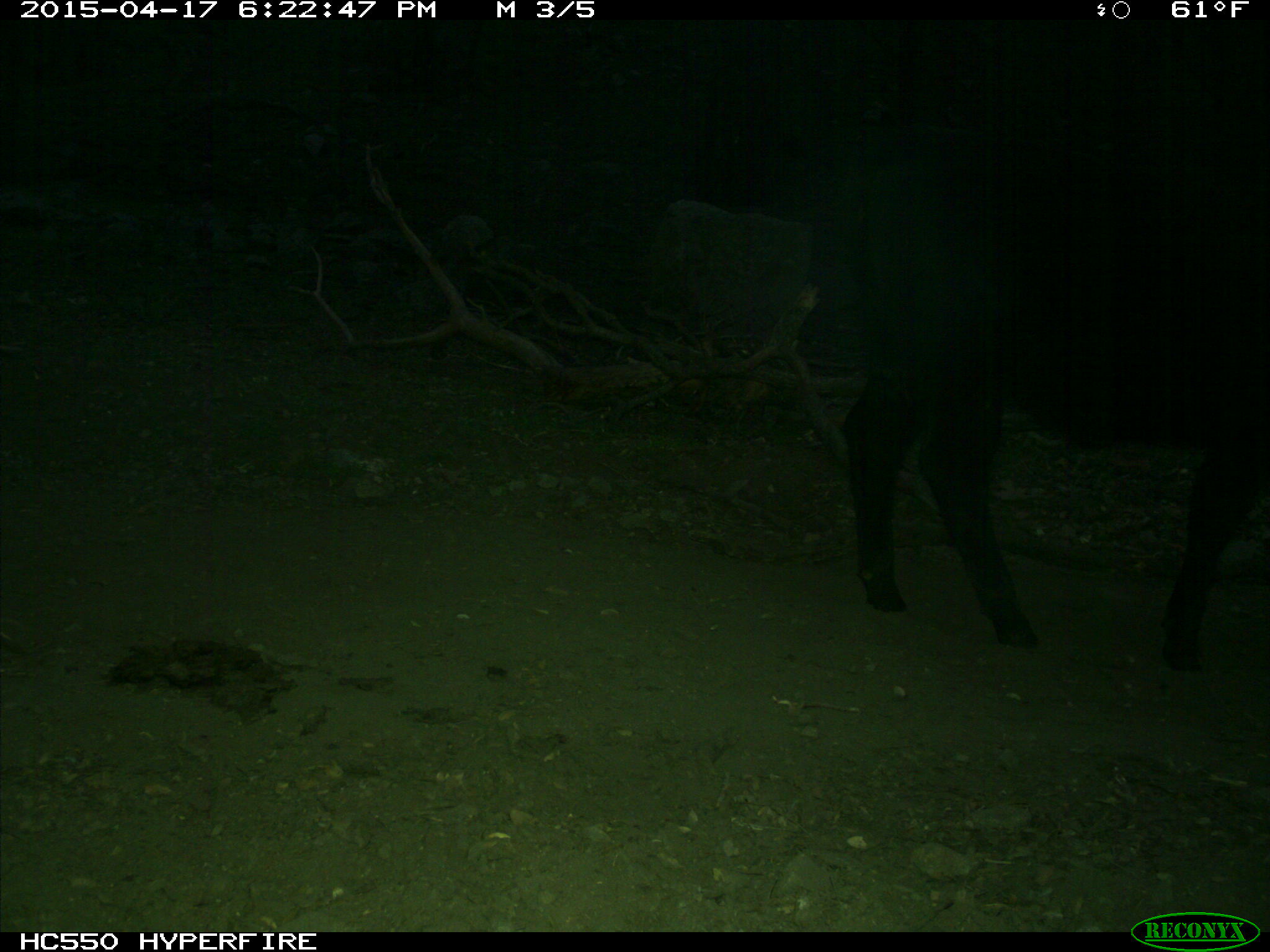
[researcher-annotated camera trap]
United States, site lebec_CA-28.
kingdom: Animalia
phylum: Chordata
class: Mammalia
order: Artiodactyla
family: Bovidae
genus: Bos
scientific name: Bos taurus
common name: domestic cow